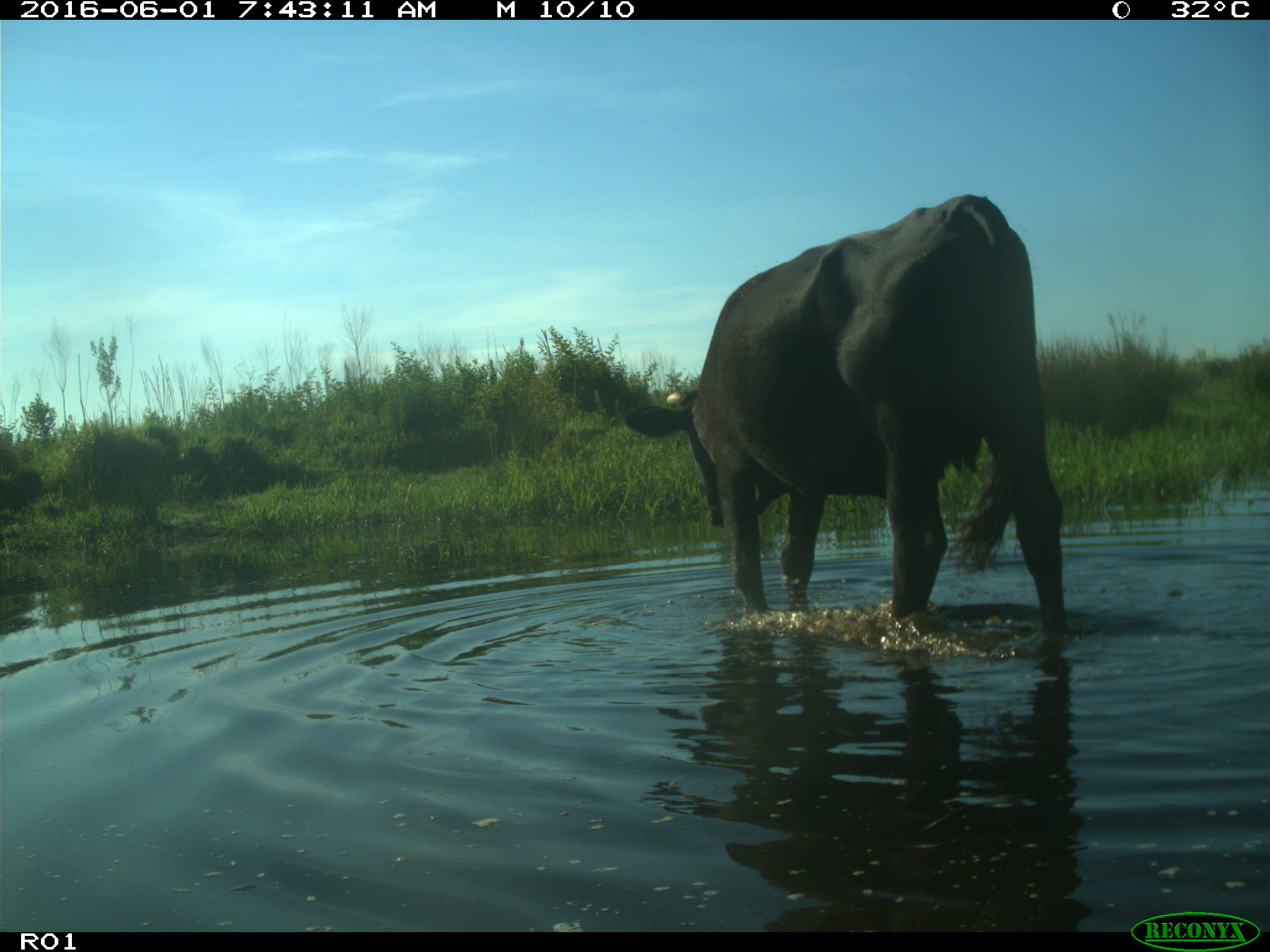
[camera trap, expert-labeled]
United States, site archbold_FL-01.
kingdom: Animalia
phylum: Chordata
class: Mammalia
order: Artiodactyla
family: Bovidae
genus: Bos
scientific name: Bos taurus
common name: domestic cow